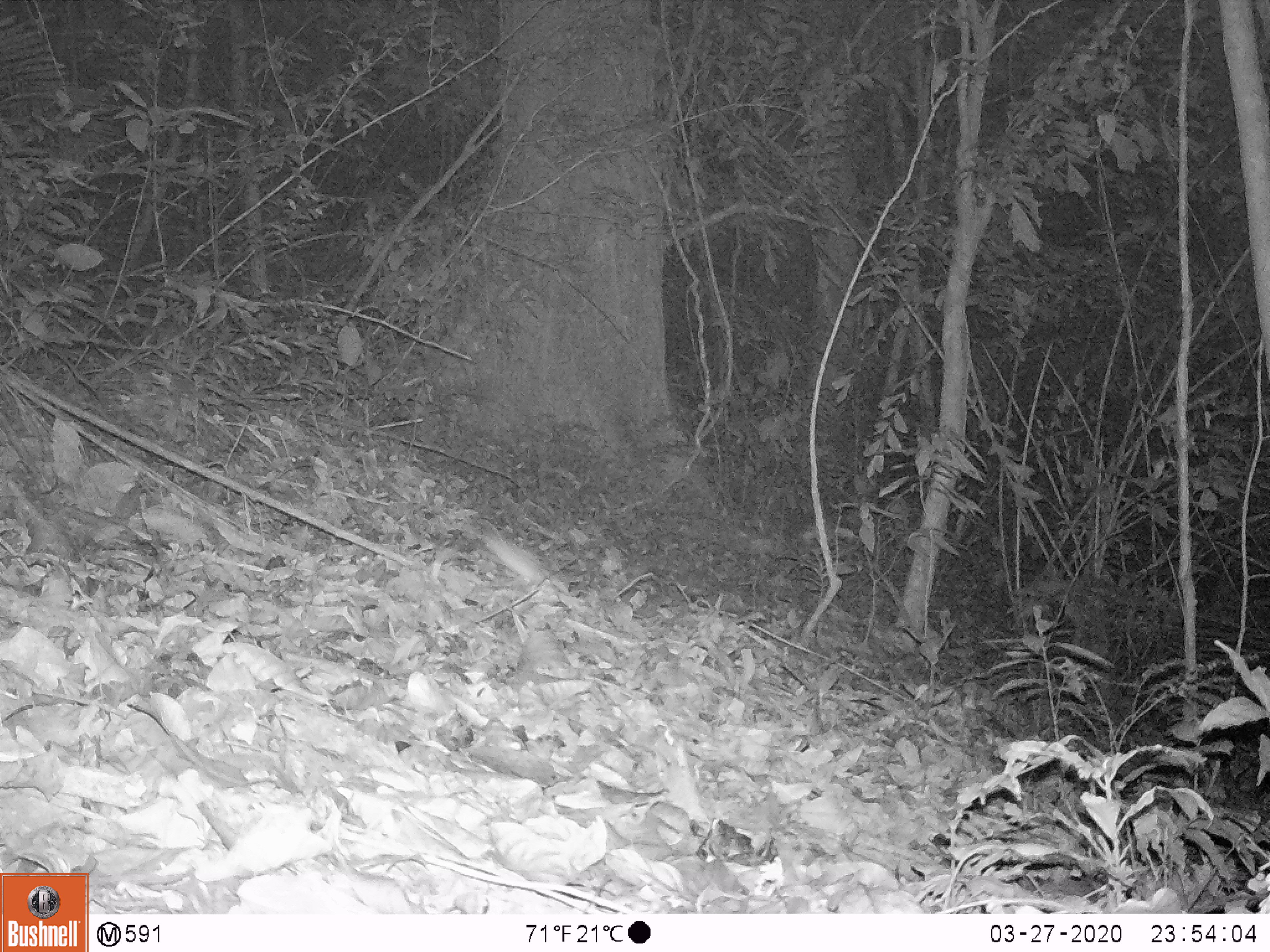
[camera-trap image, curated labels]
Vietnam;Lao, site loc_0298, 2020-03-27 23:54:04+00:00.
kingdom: Animalia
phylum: Chordata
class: Mammalia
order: Rodentia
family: Muridae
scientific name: Muridae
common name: old-world mice and rats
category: unidentified murid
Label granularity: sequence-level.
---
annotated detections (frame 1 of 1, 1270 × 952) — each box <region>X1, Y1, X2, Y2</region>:
unidentified murid: <region>476, 518, 541, 584</region>